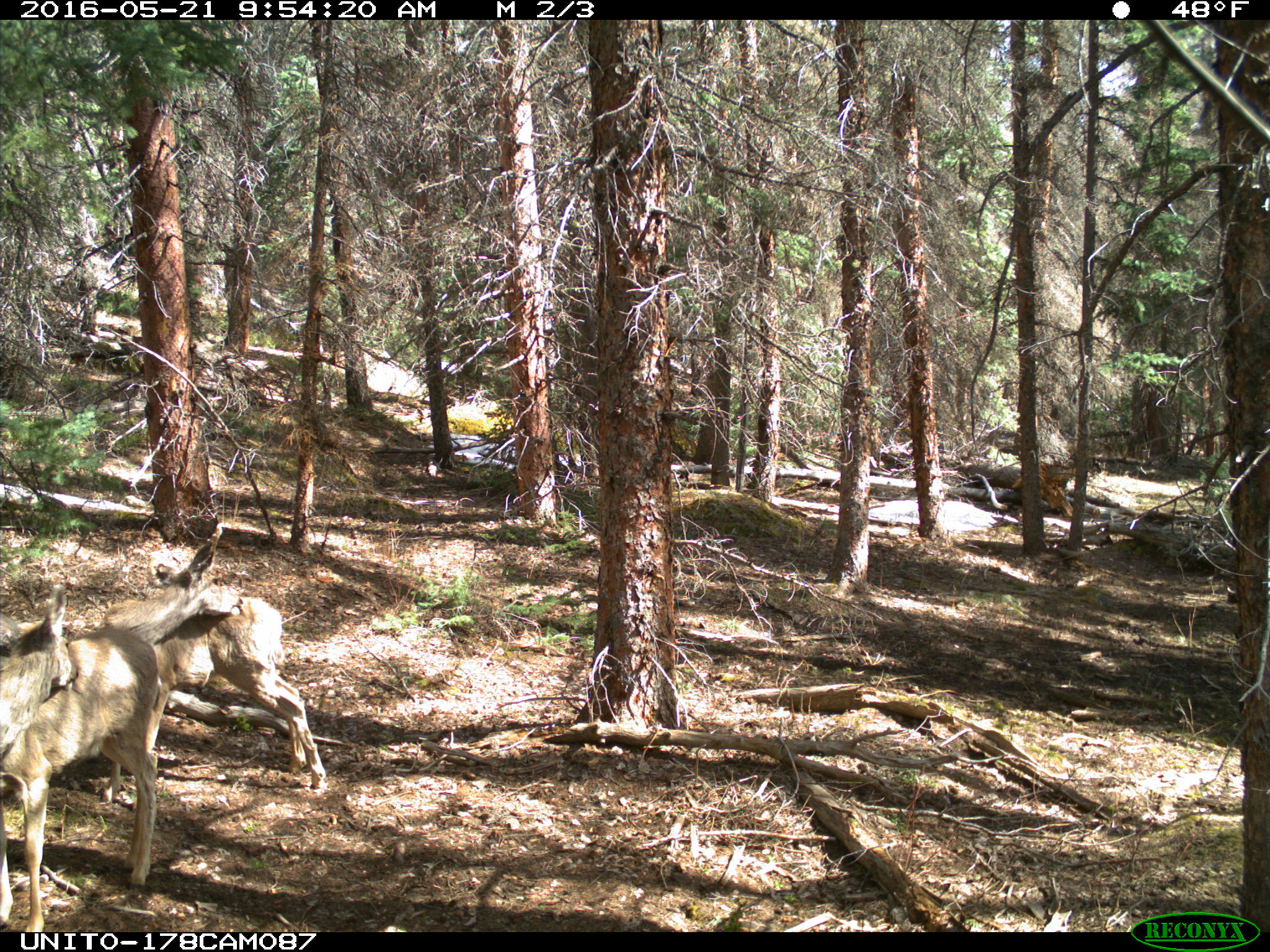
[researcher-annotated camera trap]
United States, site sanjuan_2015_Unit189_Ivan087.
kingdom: Animalia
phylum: Chordata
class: Mammalia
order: Artiodactyla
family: Cervidae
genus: Odocoileus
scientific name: Odocoileus hemionus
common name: mule deer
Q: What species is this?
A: Odocoileus hemionus (mule deer).